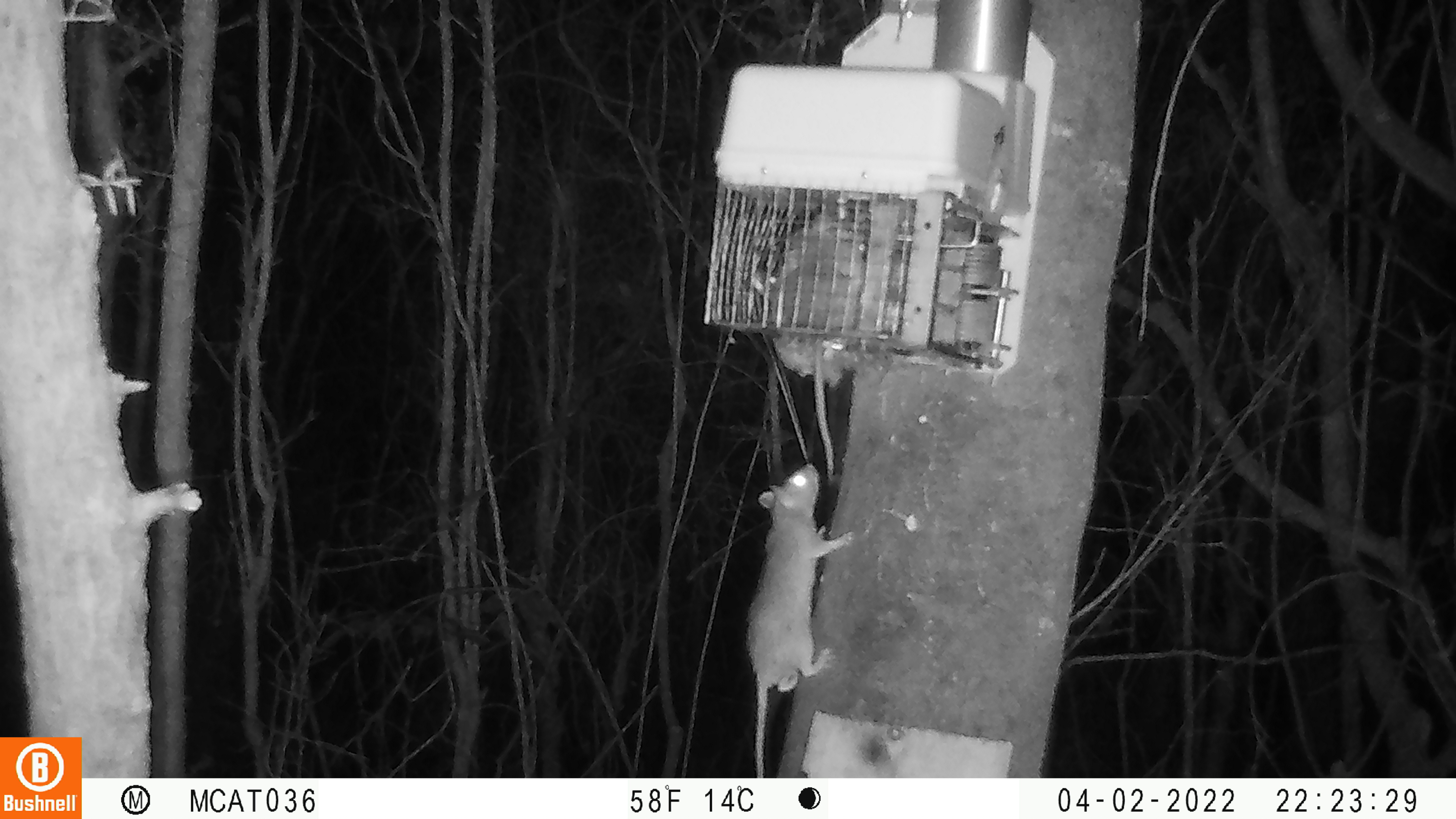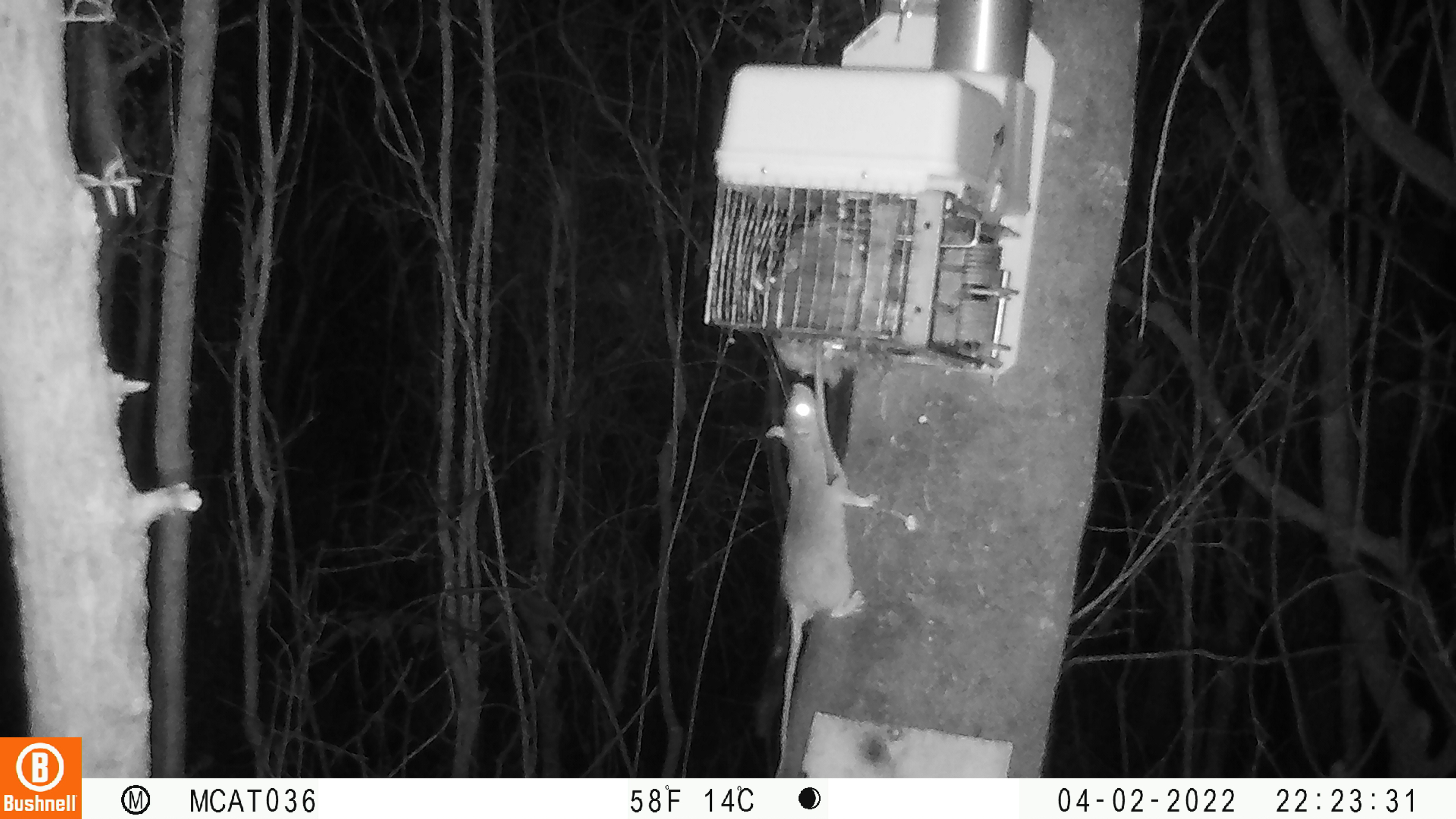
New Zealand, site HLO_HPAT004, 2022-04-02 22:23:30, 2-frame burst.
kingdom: Animalia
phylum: Chordata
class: Mammalia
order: Rodentia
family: Muridae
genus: Rattus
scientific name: Rattus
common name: rat